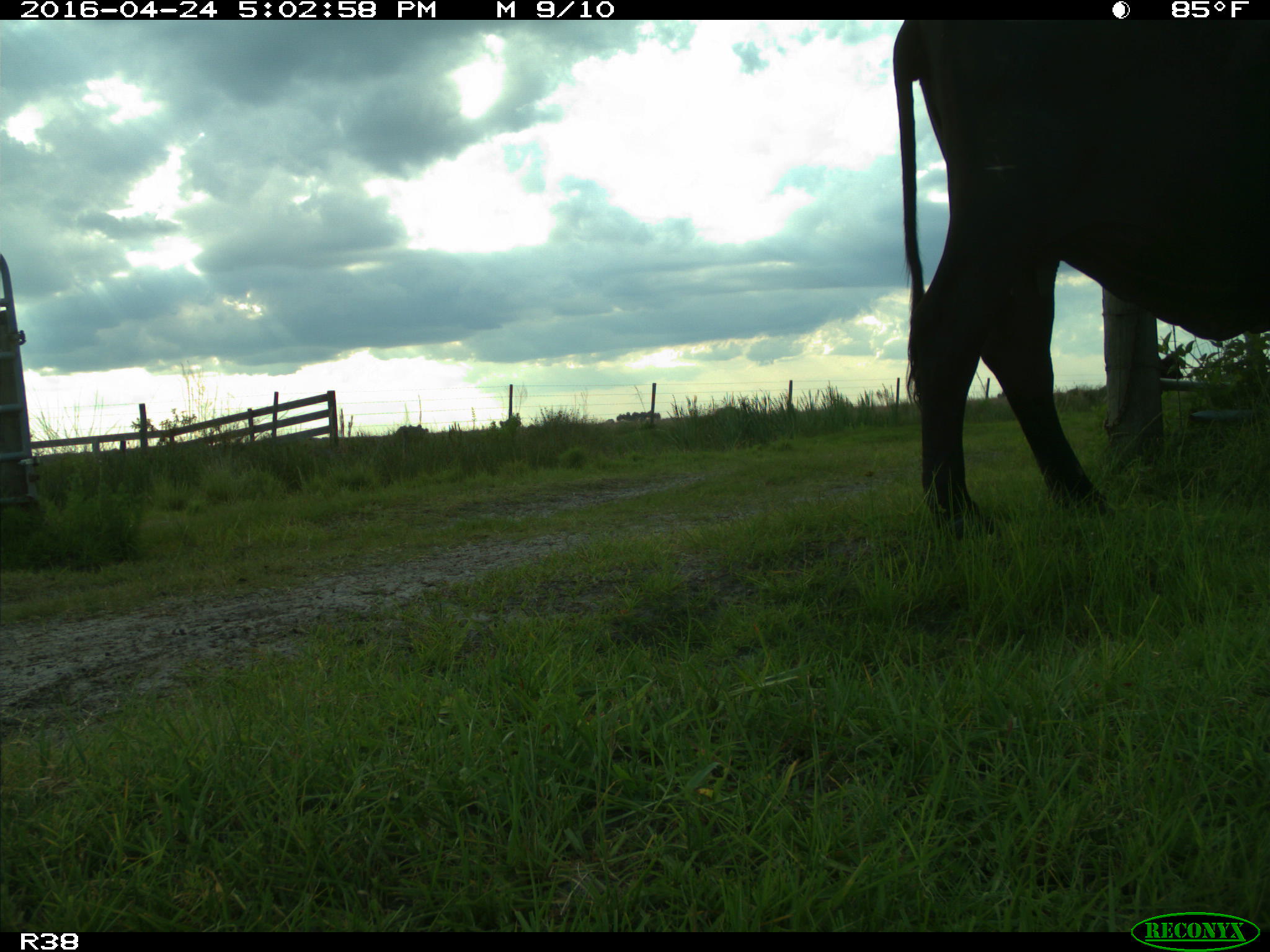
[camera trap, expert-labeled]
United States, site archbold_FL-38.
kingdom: Animalia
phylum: Chordata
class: Mammalia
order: Artiodactyla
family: Bovidae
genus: Bos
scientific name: Bos taurus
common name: domestic cow